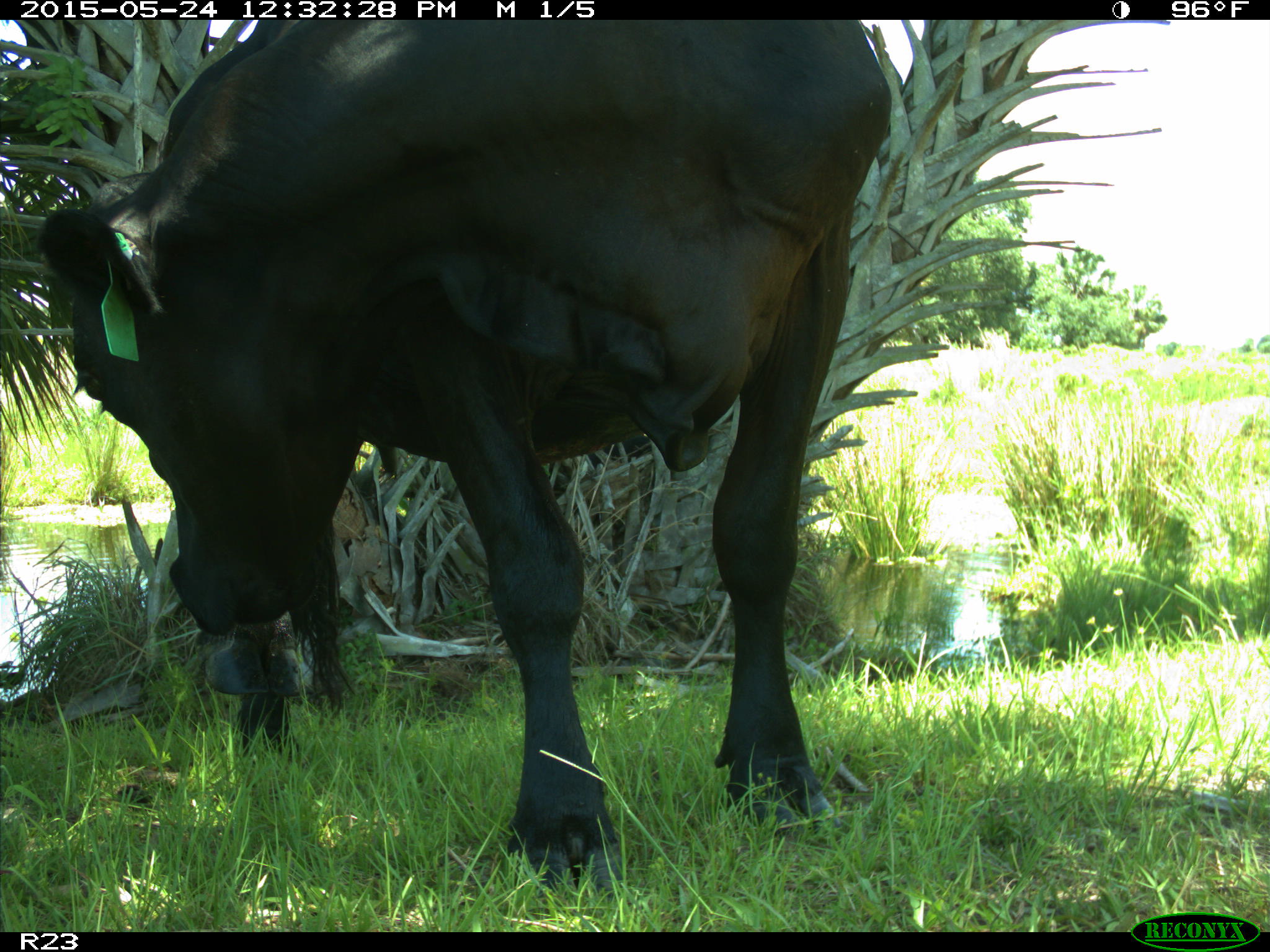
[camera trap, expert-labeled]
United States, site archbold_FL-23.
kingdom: Animalia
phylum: Chordata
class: Mammalia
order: Artiodactyla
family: Bovidae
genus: Bos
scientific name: Bos taurus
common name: domestic cow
Bos taurus (domestic cow).